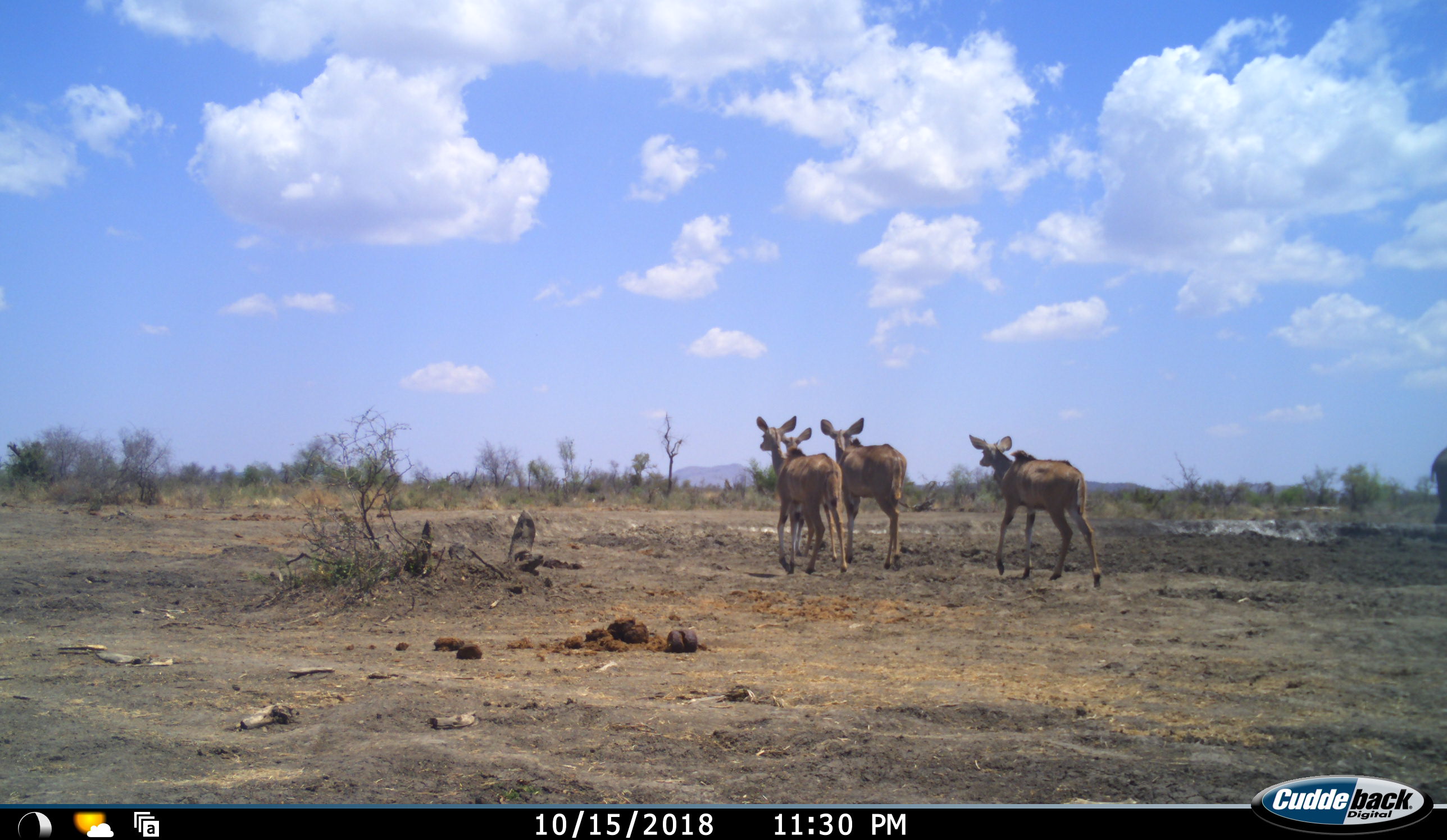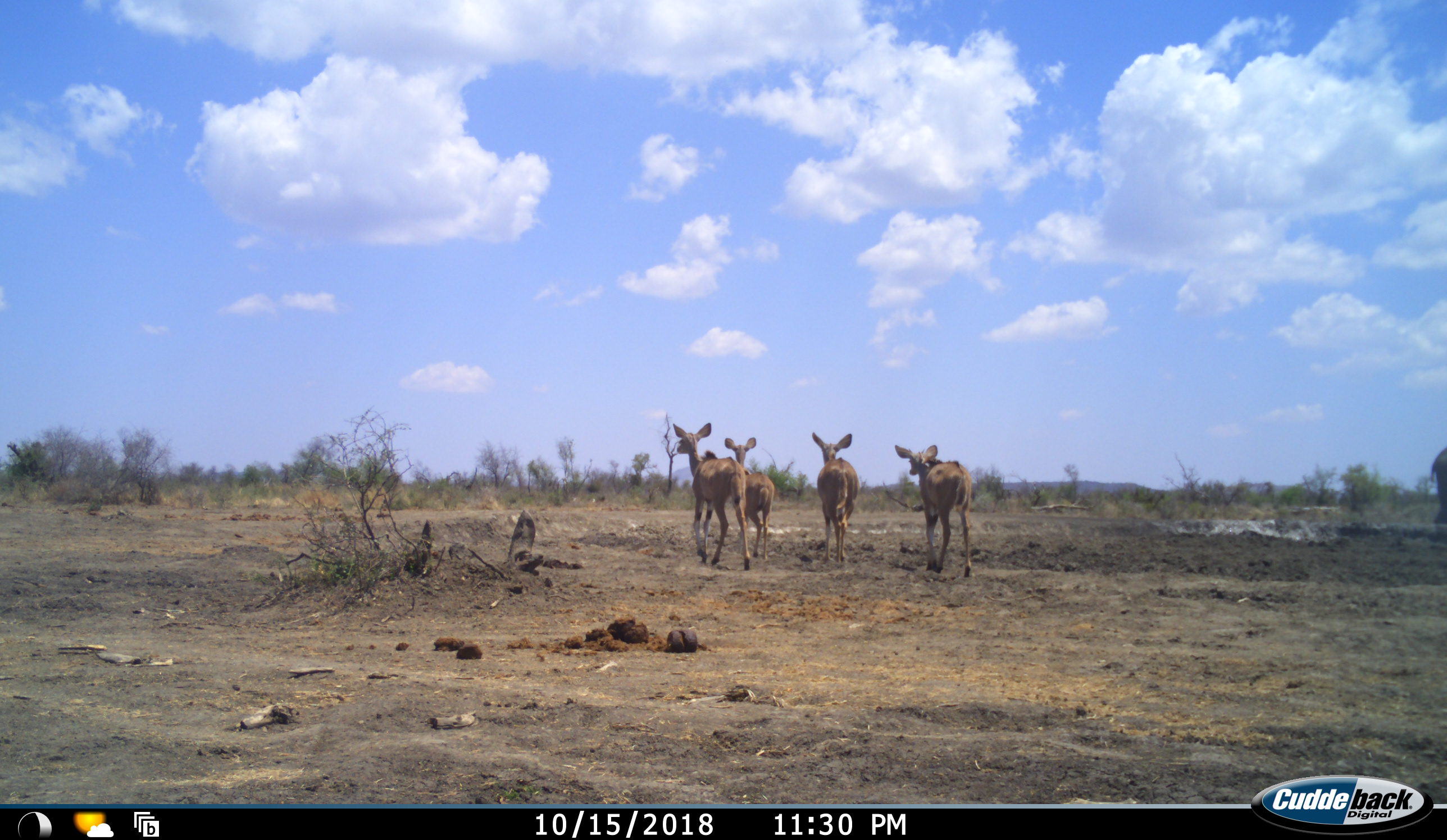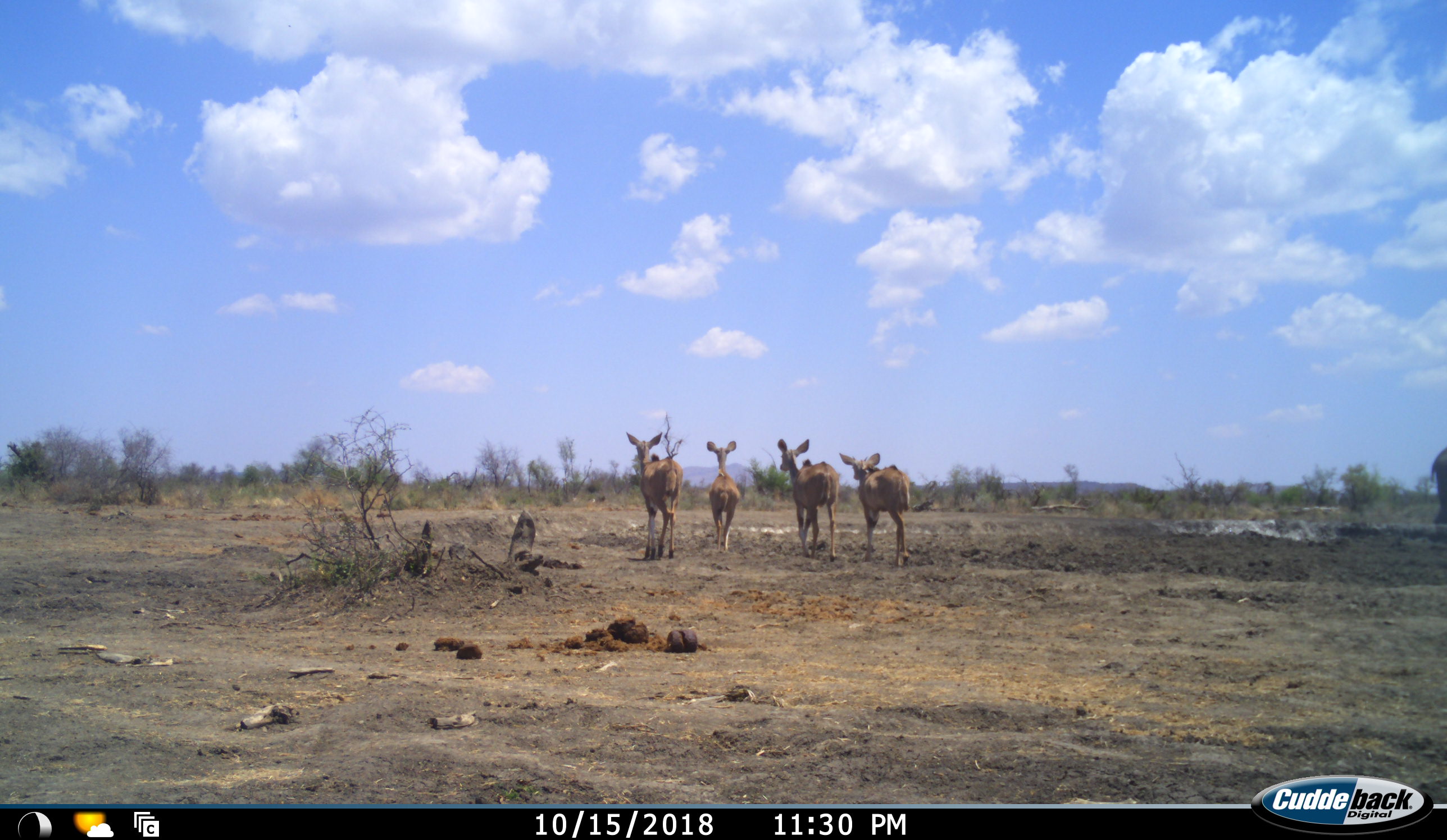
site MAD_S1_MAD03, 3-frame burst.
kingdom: Animalia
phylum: Chordata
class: Mammalia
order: Artiodactyla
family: Bovidae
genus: Tragelaphus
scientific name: Tragelaphus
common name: kudu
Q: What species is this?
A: Kudu (Tragelaphus).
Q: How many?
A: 4.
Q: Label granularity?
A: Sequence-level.